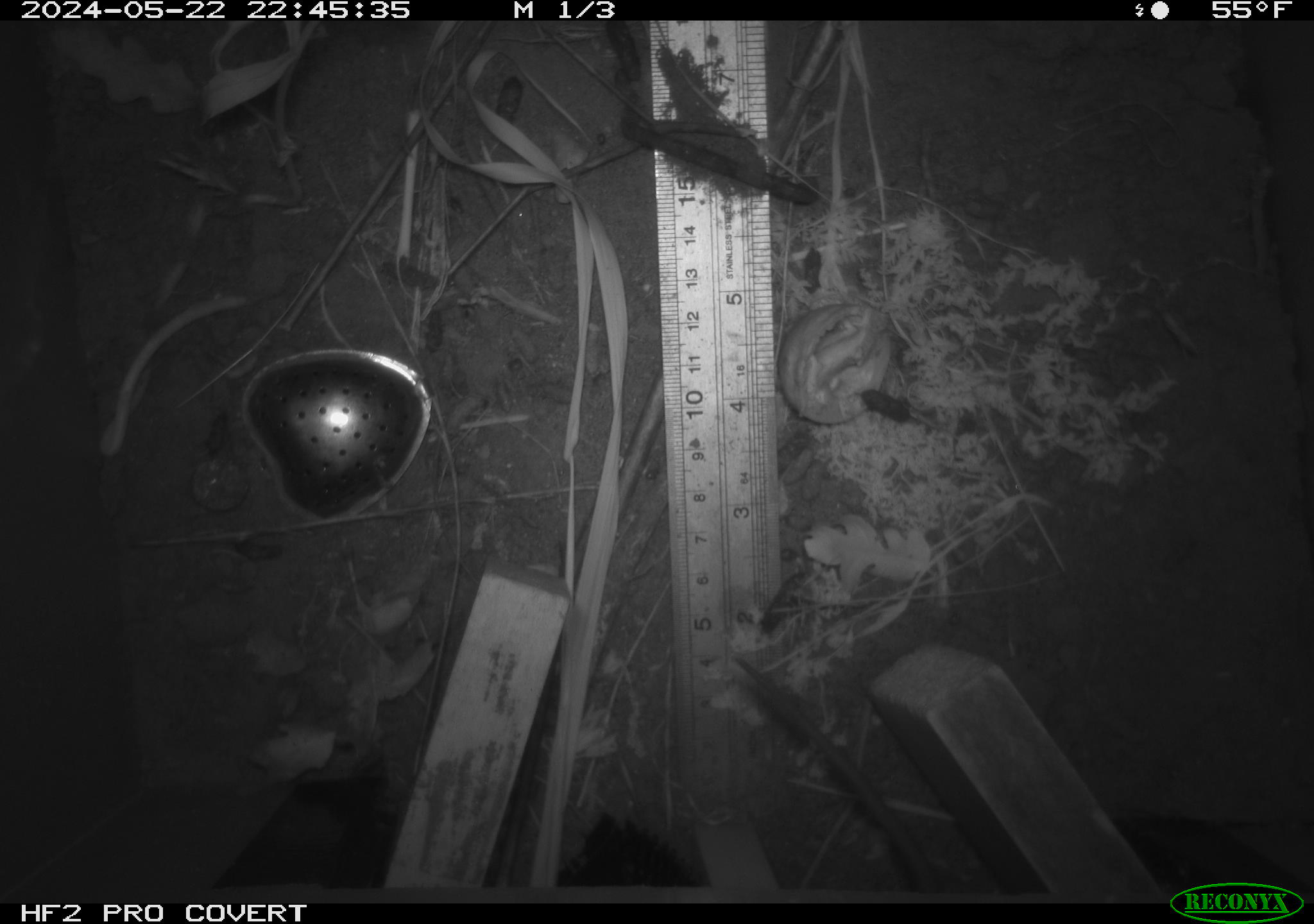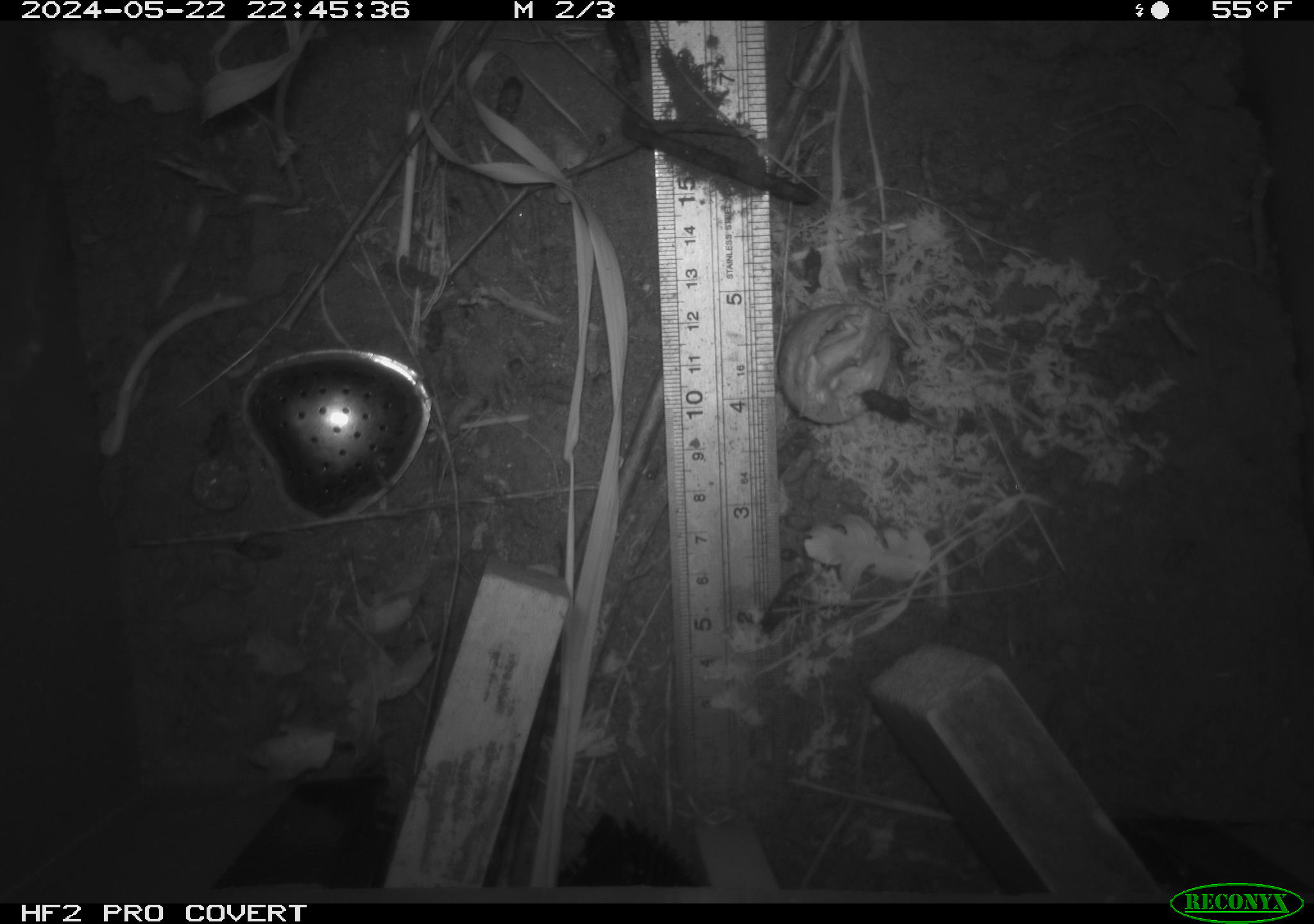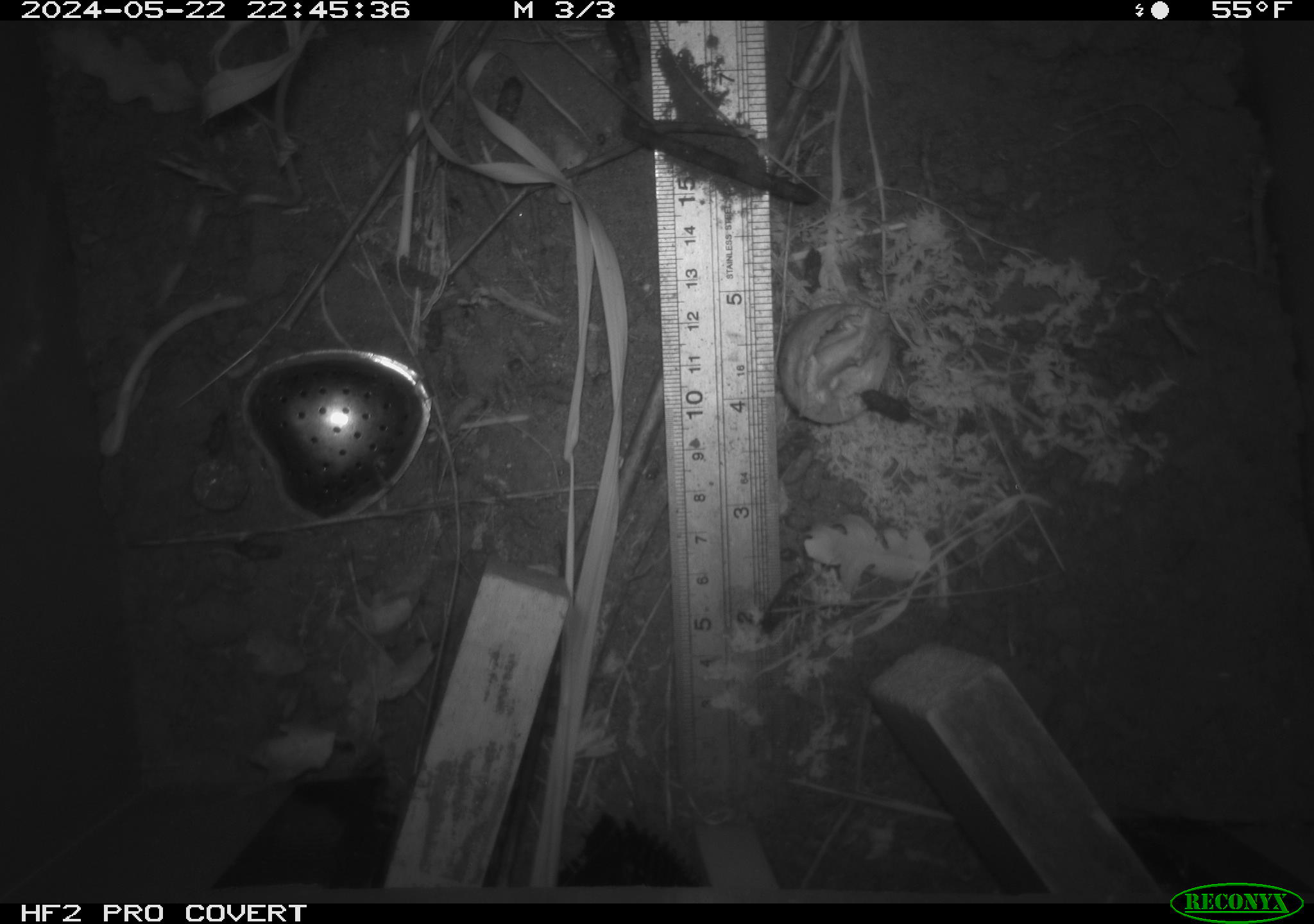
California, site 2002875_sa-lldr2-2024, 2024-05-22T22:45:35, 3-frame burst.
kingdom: Animalia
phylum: Chordata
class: Mammalia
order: Rodentia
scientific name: Rodentia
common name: rodent